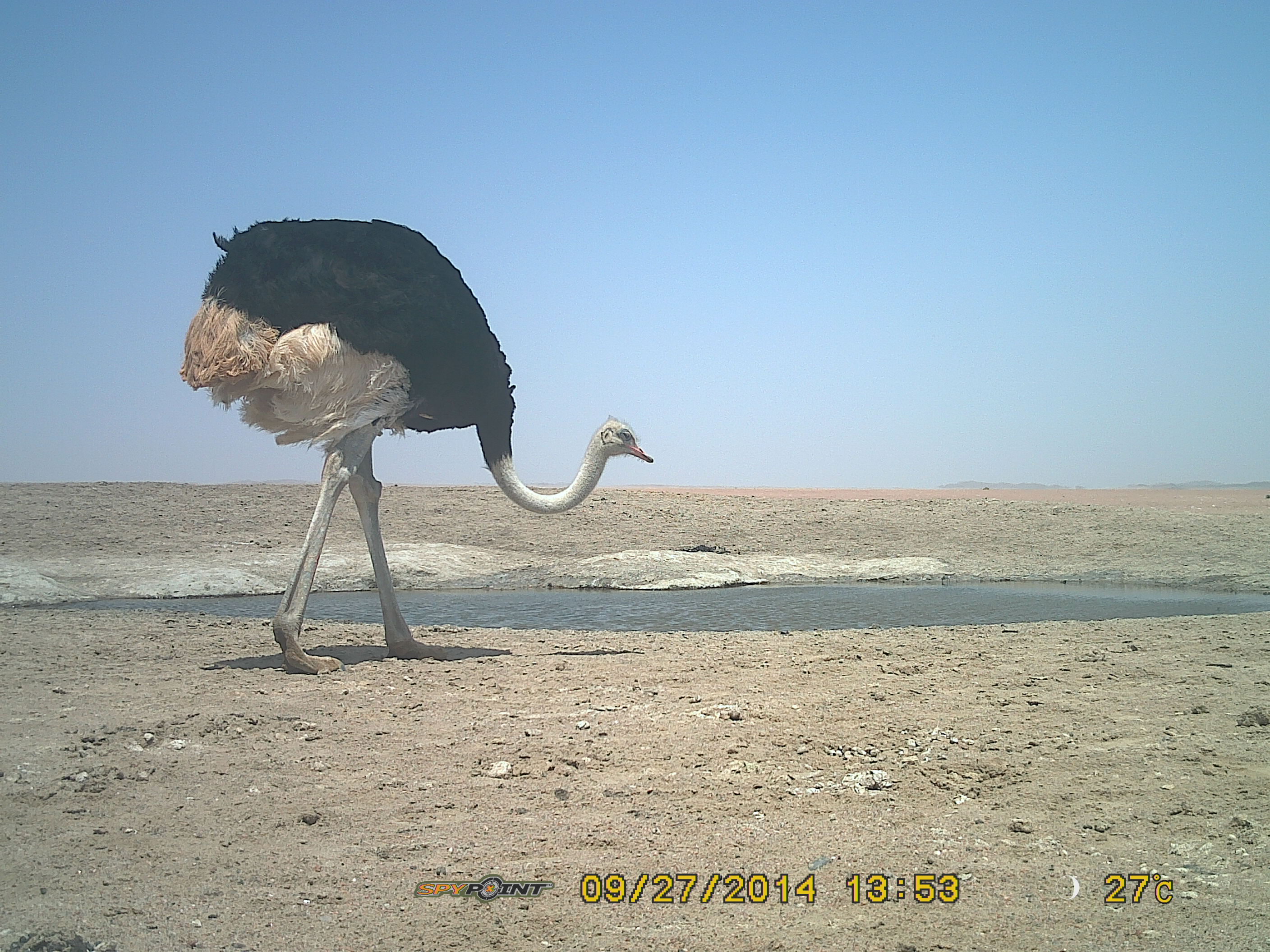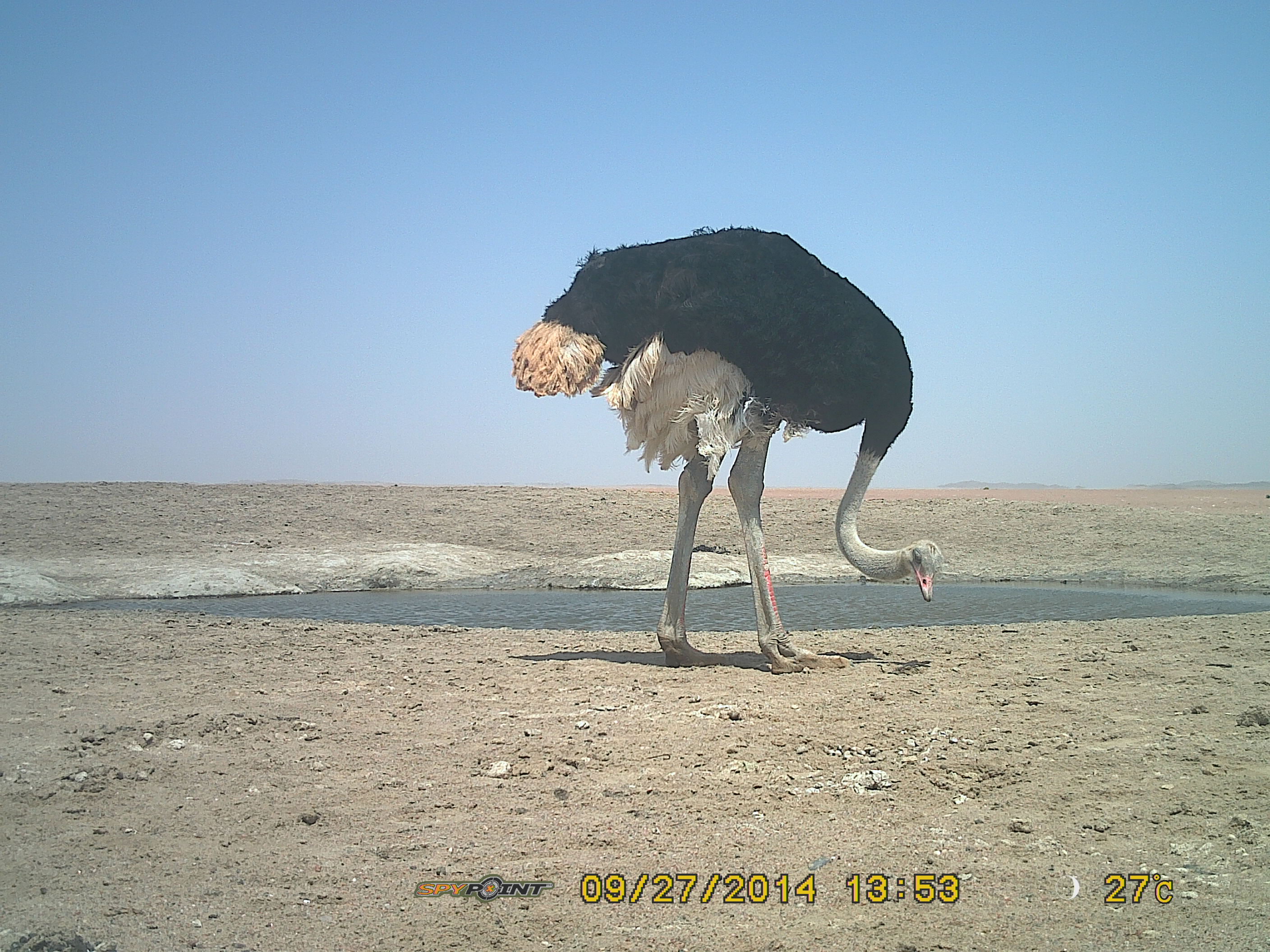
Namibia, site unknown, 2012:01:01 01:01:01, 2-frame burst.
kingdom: Animalia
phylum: Chordata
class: Aves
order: Struthioniformes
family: Struthionidae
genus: Struthio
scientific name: Struthio camelus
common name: common ostrich